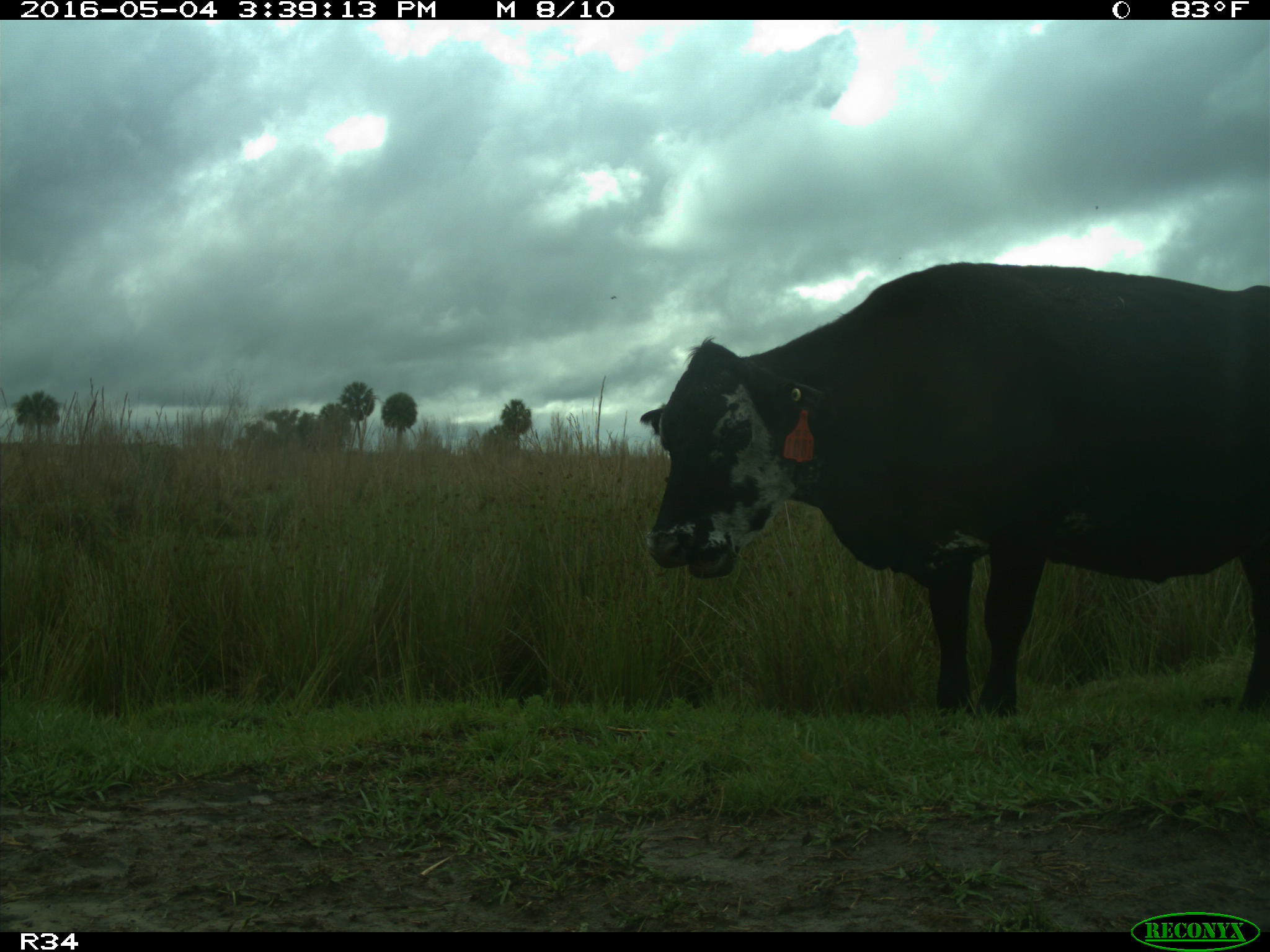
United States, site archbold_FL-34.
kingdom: Animalia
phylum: Chordata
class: Mammalia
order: Artiodactyla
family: Bovidae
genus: Bos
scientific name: Bos taurus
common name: domestic cow